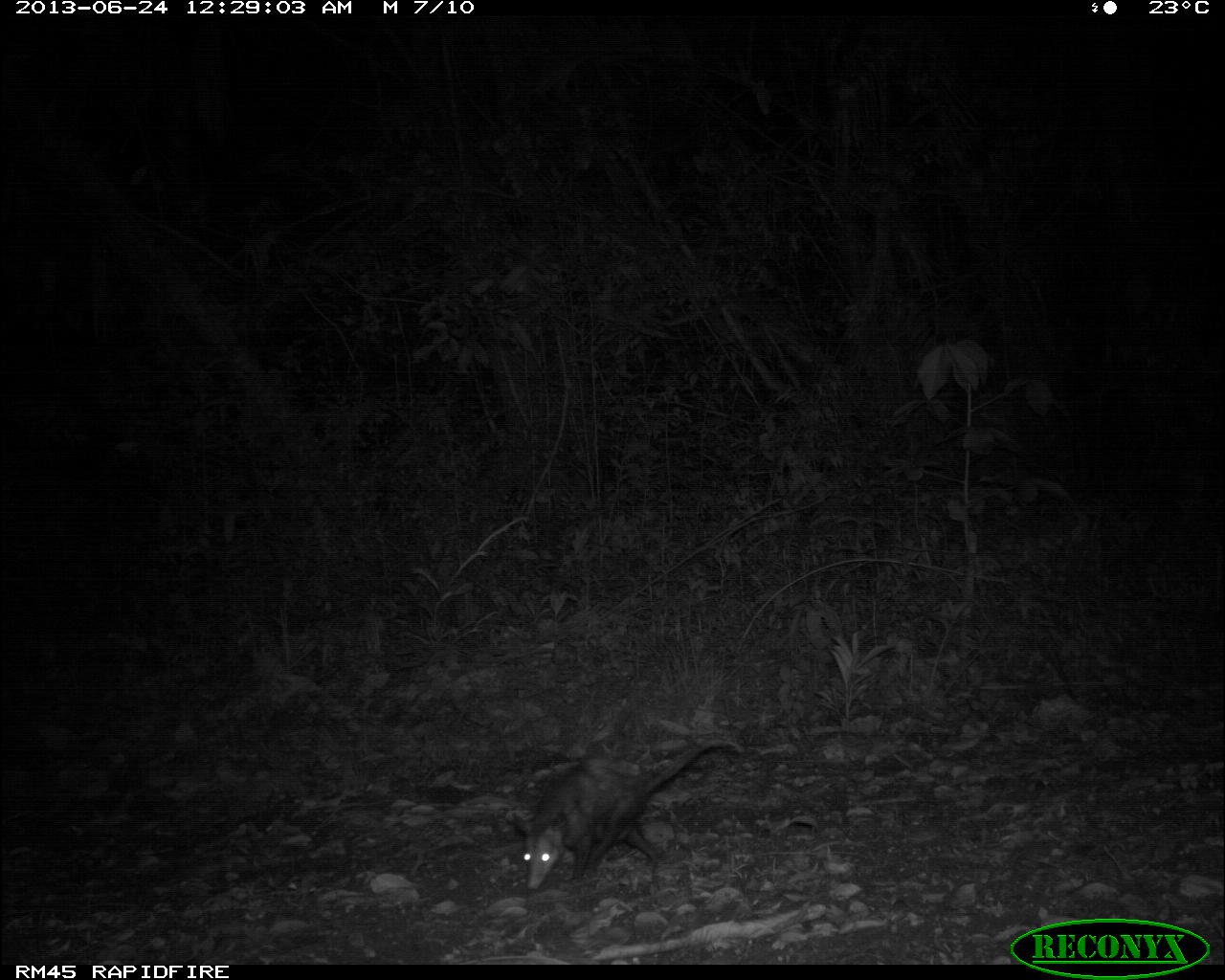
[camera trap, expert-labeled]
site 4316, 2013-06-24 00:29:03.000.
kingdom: Animalia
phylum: Chordata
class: Mammalia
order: Didelphimorphia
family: Didelphidae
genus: Didelphis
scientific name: Didelphis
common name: american opossums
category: didelphis sp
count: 1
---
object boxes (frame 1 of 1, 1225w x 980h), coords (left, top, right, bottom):
didelphis sp: (504, 736, 745, 890)